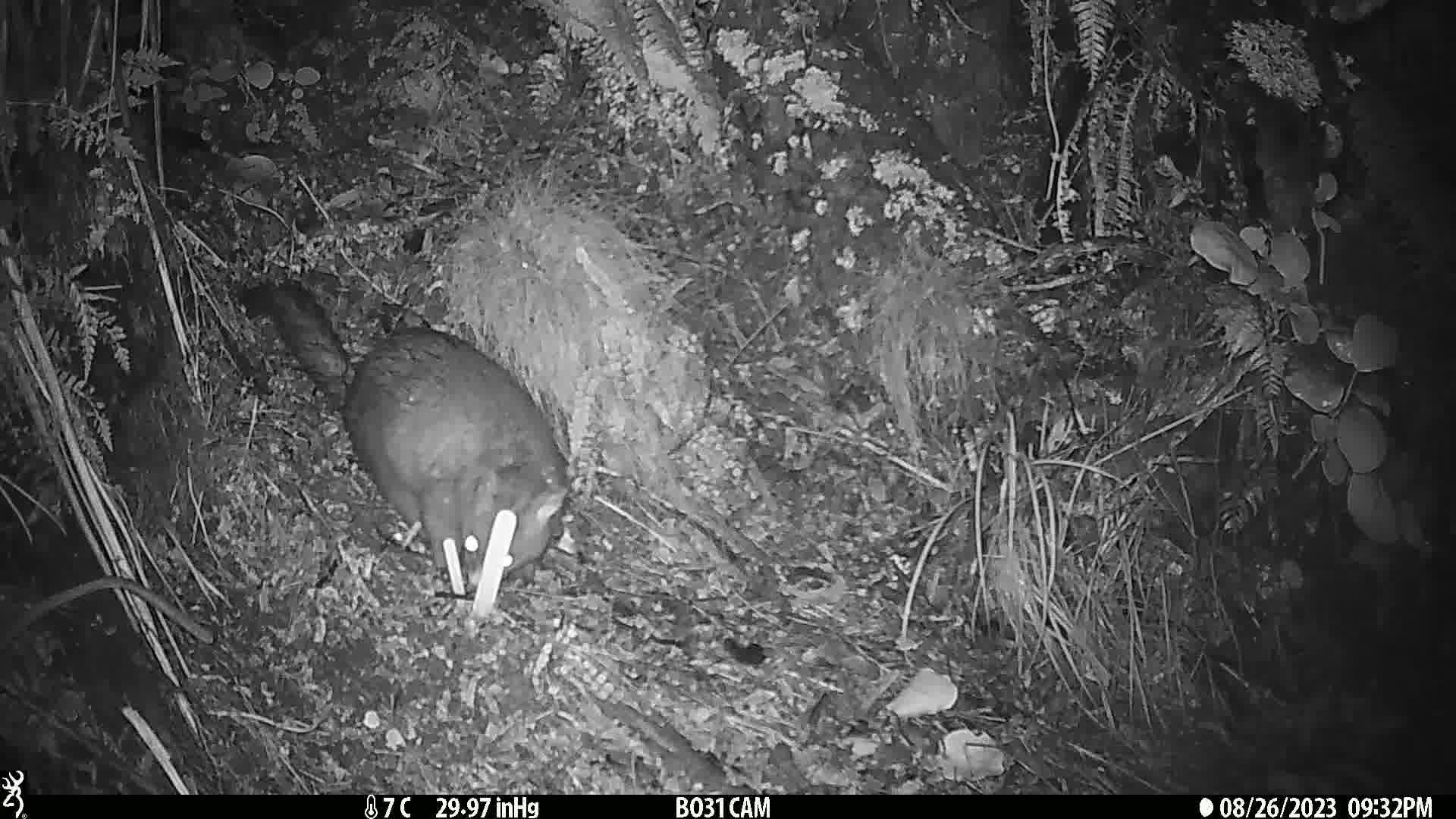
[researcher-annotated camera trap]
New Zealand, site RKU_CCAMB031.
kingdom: Animalia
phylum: Chordata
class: Mammalia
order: Diprotodontia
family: Phalangeridae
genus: Trichosurus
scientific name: Trichosurus vulpecula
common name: common brushtail possum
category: possum